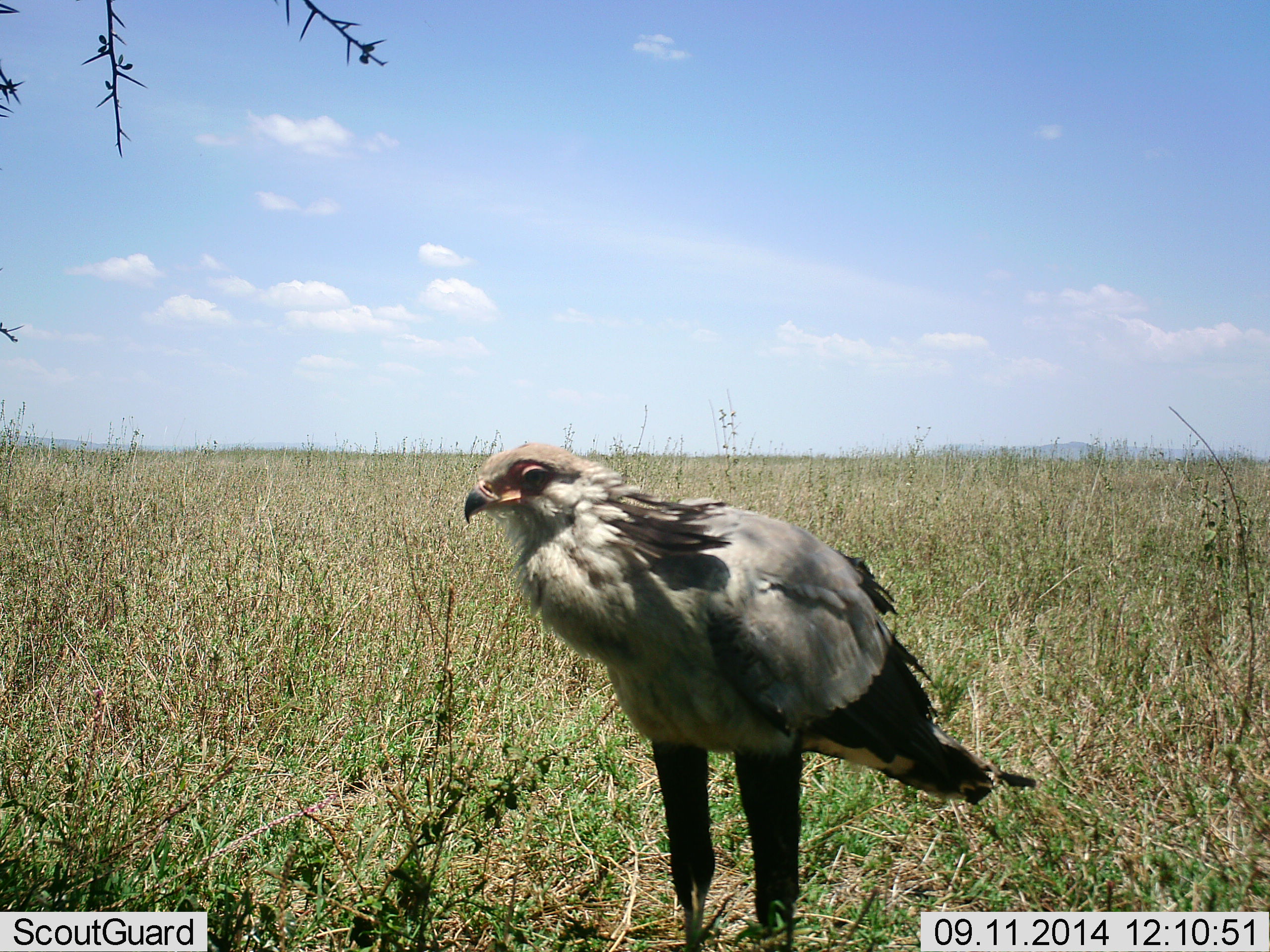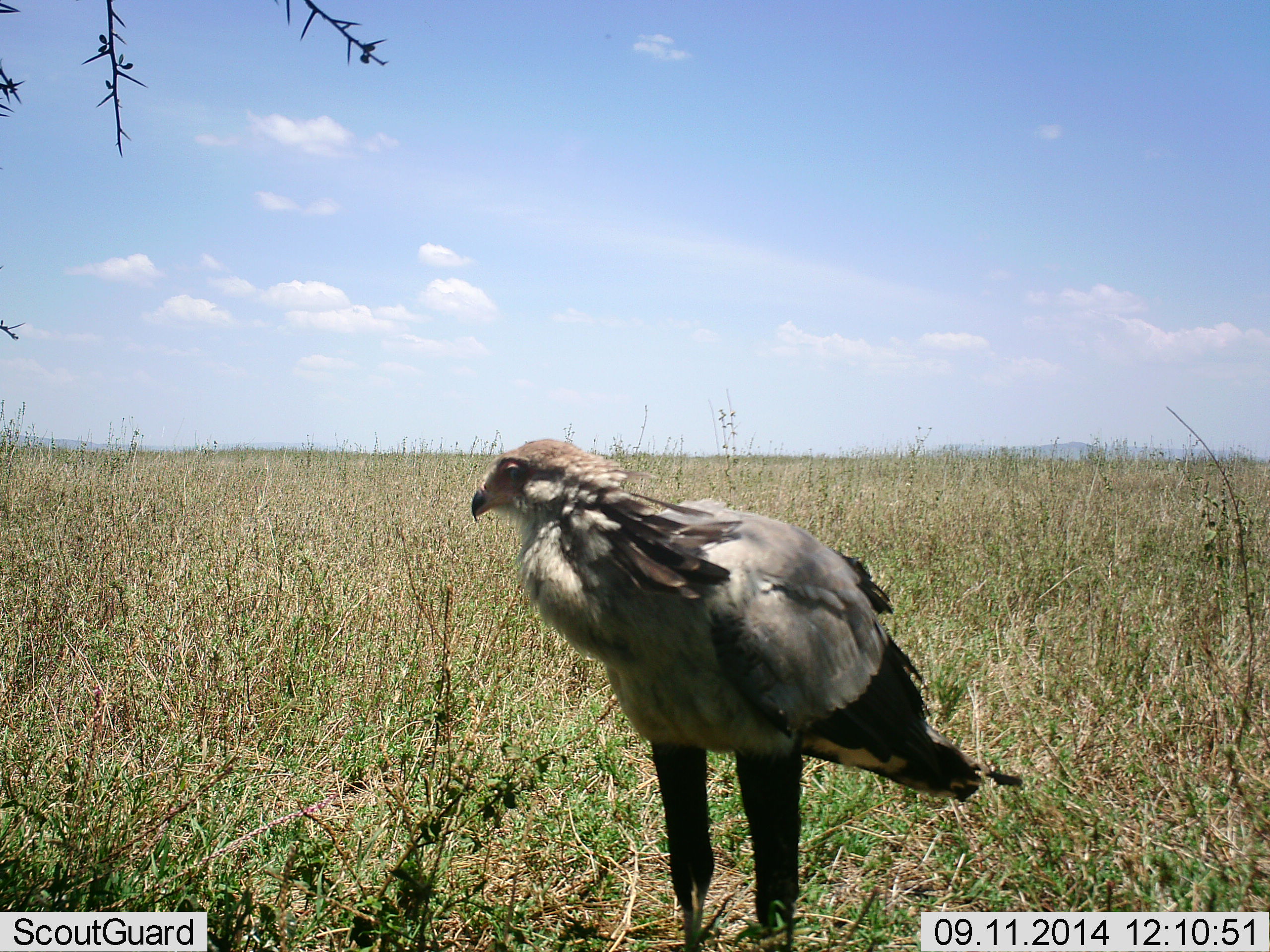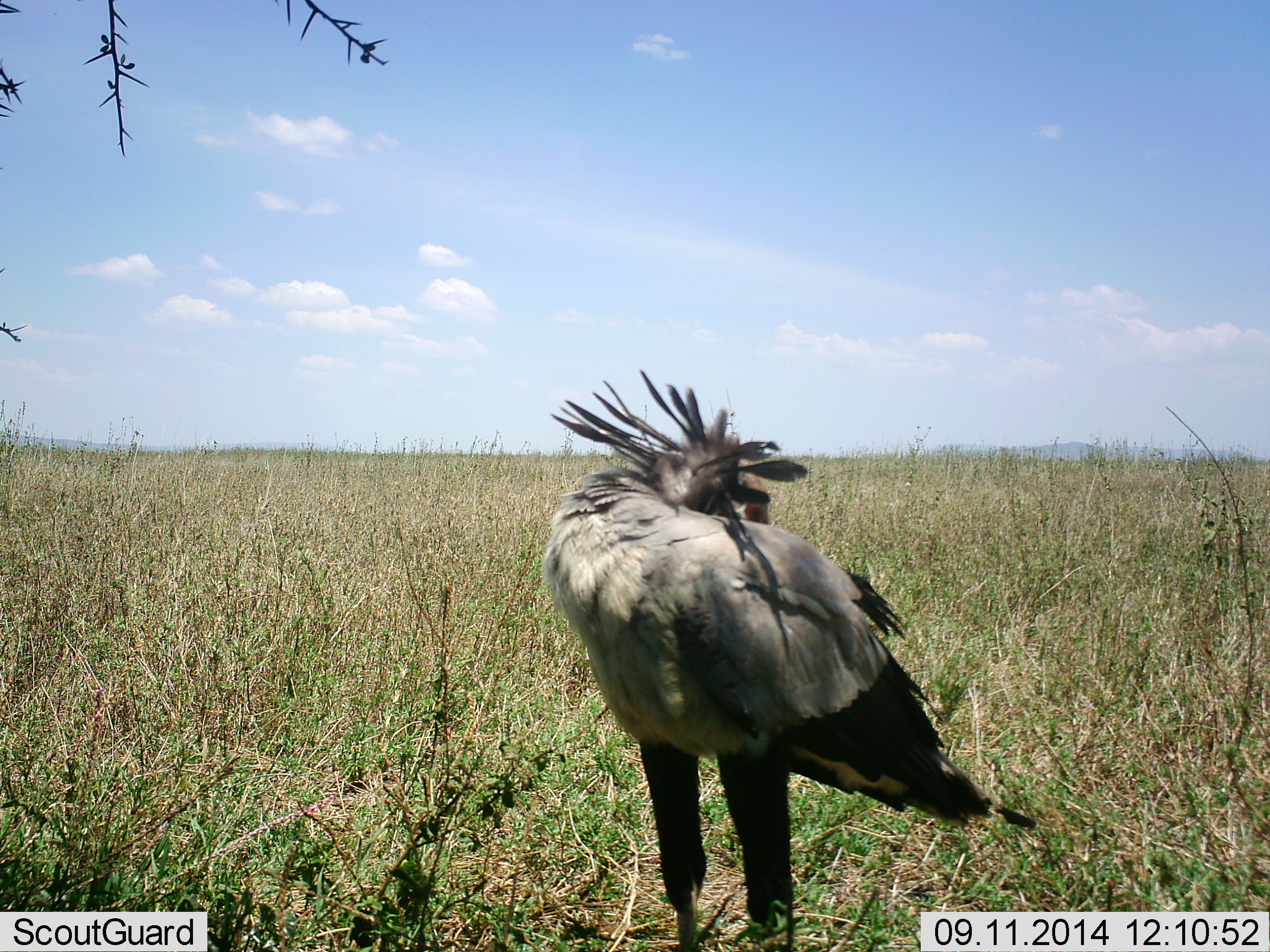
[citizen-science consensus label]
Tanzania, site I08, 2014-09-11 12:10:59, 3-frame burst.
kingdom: Animalia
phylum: Chordata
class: Aves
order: Accipitriformes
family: Sagittariidae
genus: Sagittarius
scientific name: Sagittarius serpentarius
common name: secretary bird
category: secretarybird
Secretarybird (secretary bird) (Sagittarius serpentarius), count 1. Behavior (volunteer vote fractions): standing 100%, resting 0%, moving 0%, interacting 10%. Young present (vote fraction): 0%. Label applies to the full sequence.